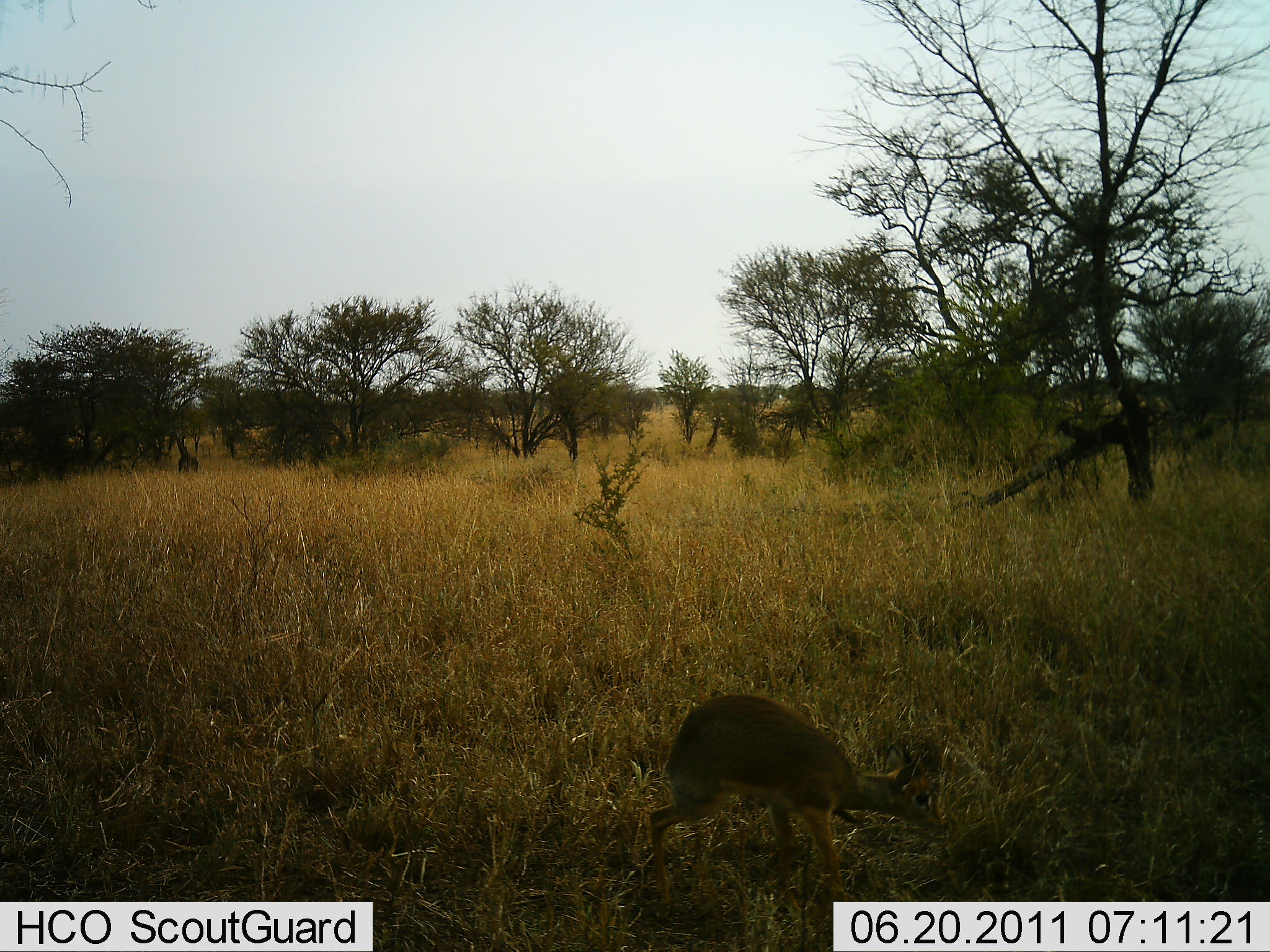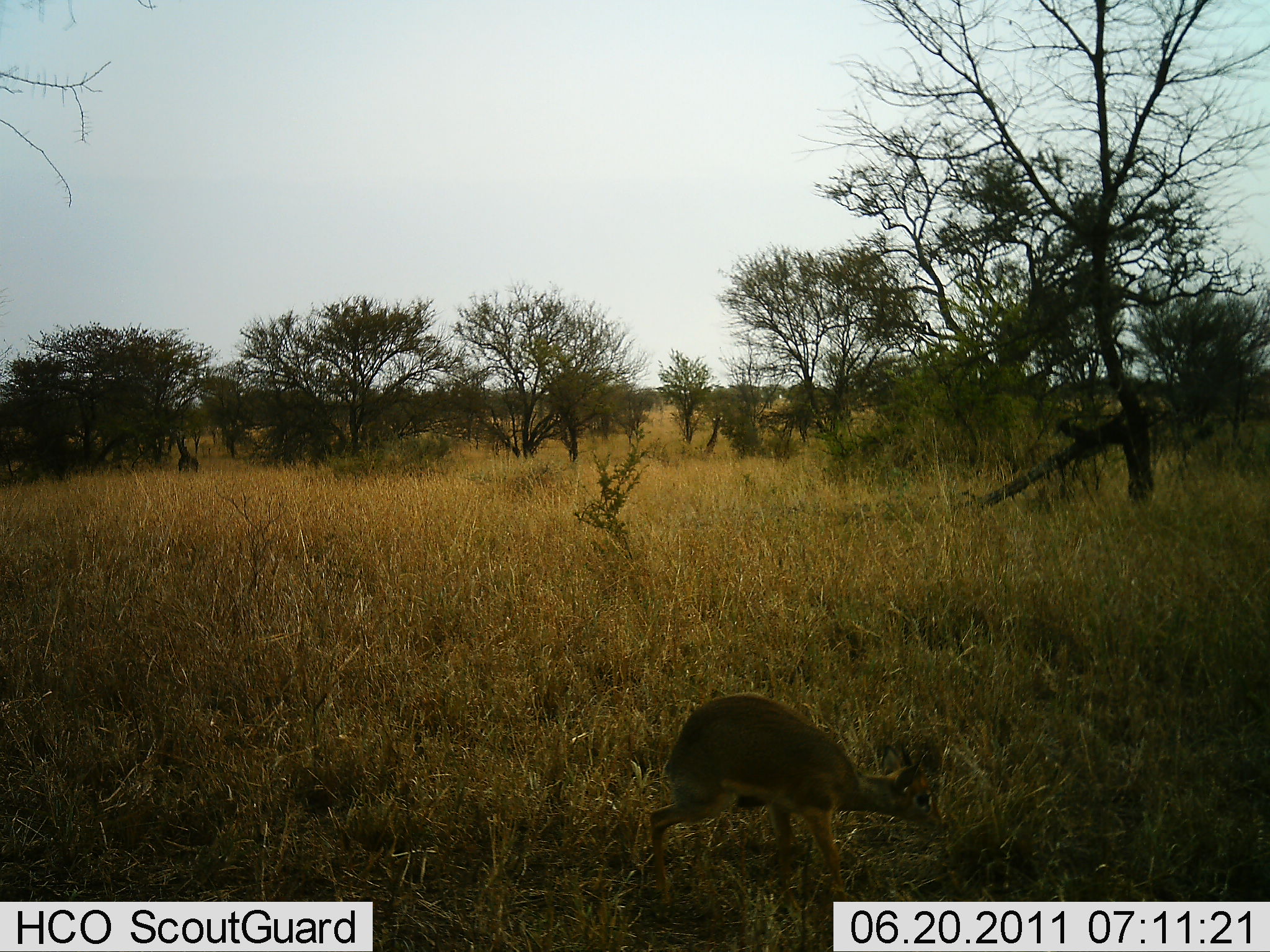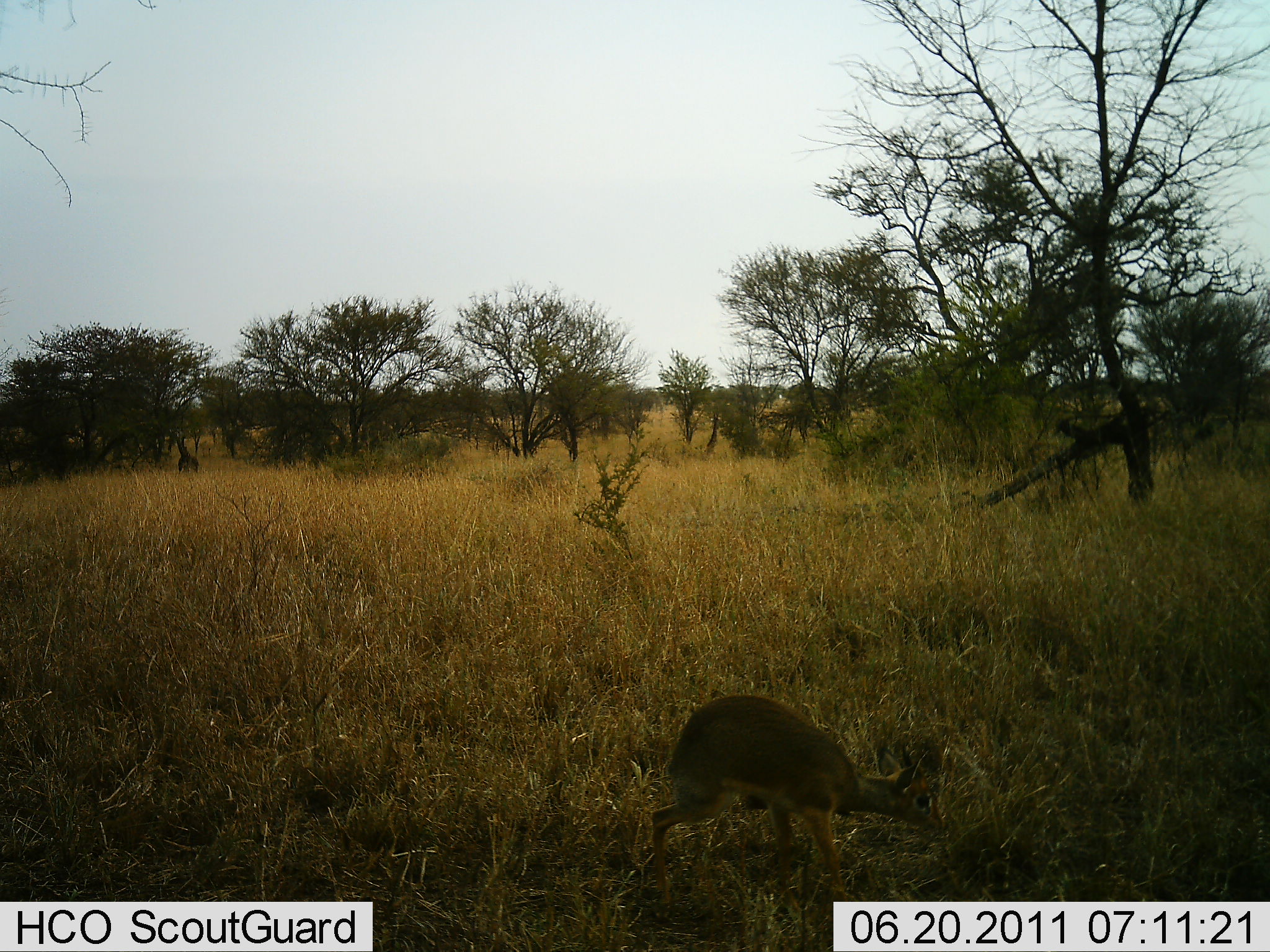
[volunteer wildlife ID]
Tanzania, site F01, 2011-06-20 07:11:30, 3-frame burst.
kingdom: Animalia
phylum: Chordata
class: Mammalia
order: Artiodactyla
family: Bovidae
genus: Madoqua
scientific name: Madoqua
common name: dikdik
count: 1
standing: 70%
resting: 0%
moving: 0%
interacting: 0%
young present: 0%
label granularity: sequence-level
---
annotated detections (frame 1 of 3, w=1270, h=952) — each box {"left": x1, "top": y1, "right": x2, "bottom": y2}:
animal: {"left": 647, "top": 691, "right": 949, "bottom": 937}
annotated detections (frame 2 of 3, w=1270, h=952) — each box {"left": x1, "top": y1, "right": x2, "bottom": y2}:
animal: {"left": 647, "top": 692, "right": 948, "bottom": 924}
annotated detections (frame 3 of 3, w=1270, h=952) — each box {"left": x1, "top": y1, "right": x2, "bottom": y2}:
animal: {"left": 648, "top": 696, "right": 945, "bottom": 922}